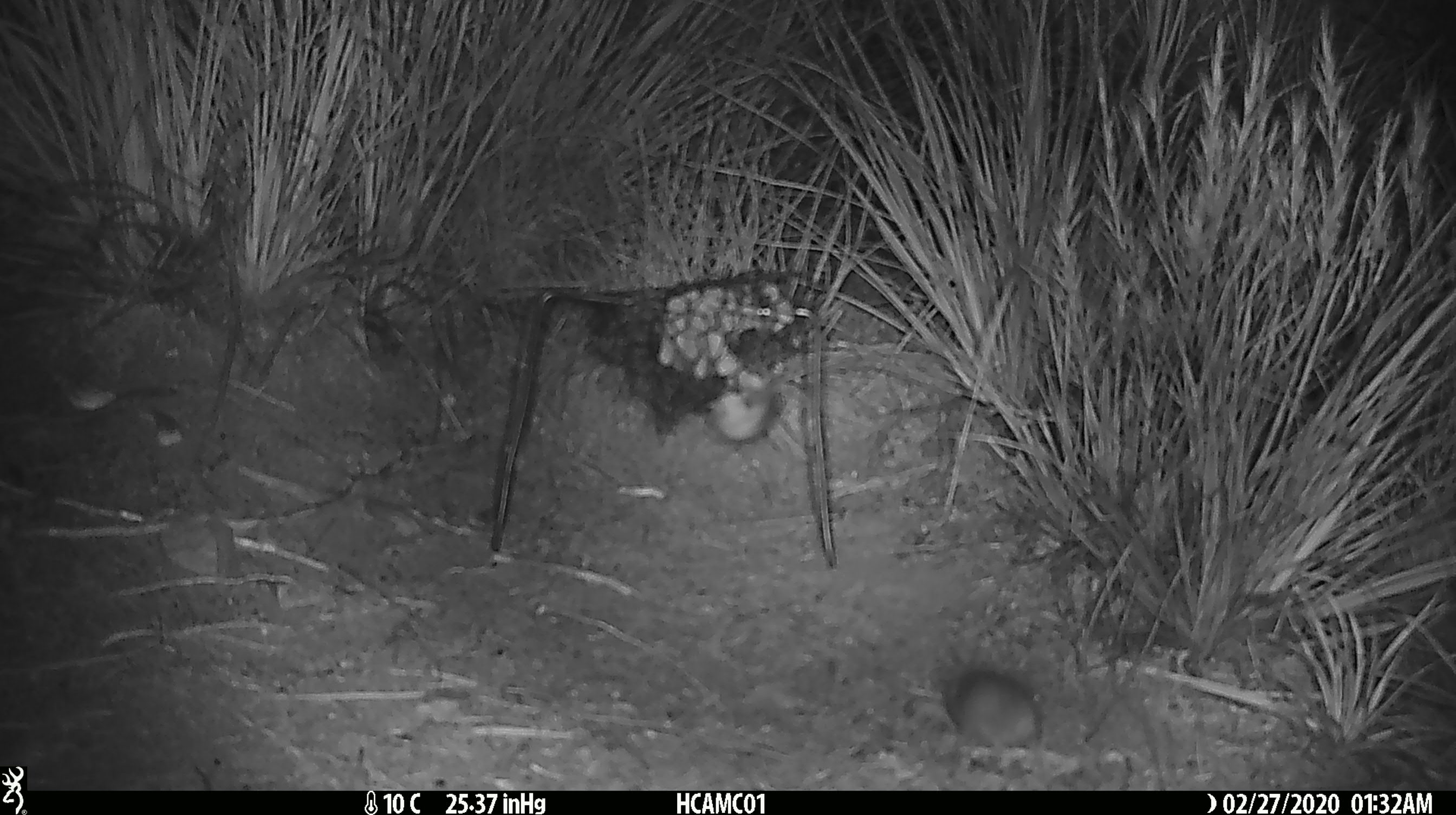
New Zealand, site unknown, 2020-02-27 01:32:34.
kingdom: Animalia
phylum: Chordata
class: Mammalia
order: Rodentia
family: Muridae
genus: Mus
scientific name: Mus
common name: mouse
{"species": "mouse (Mus)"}